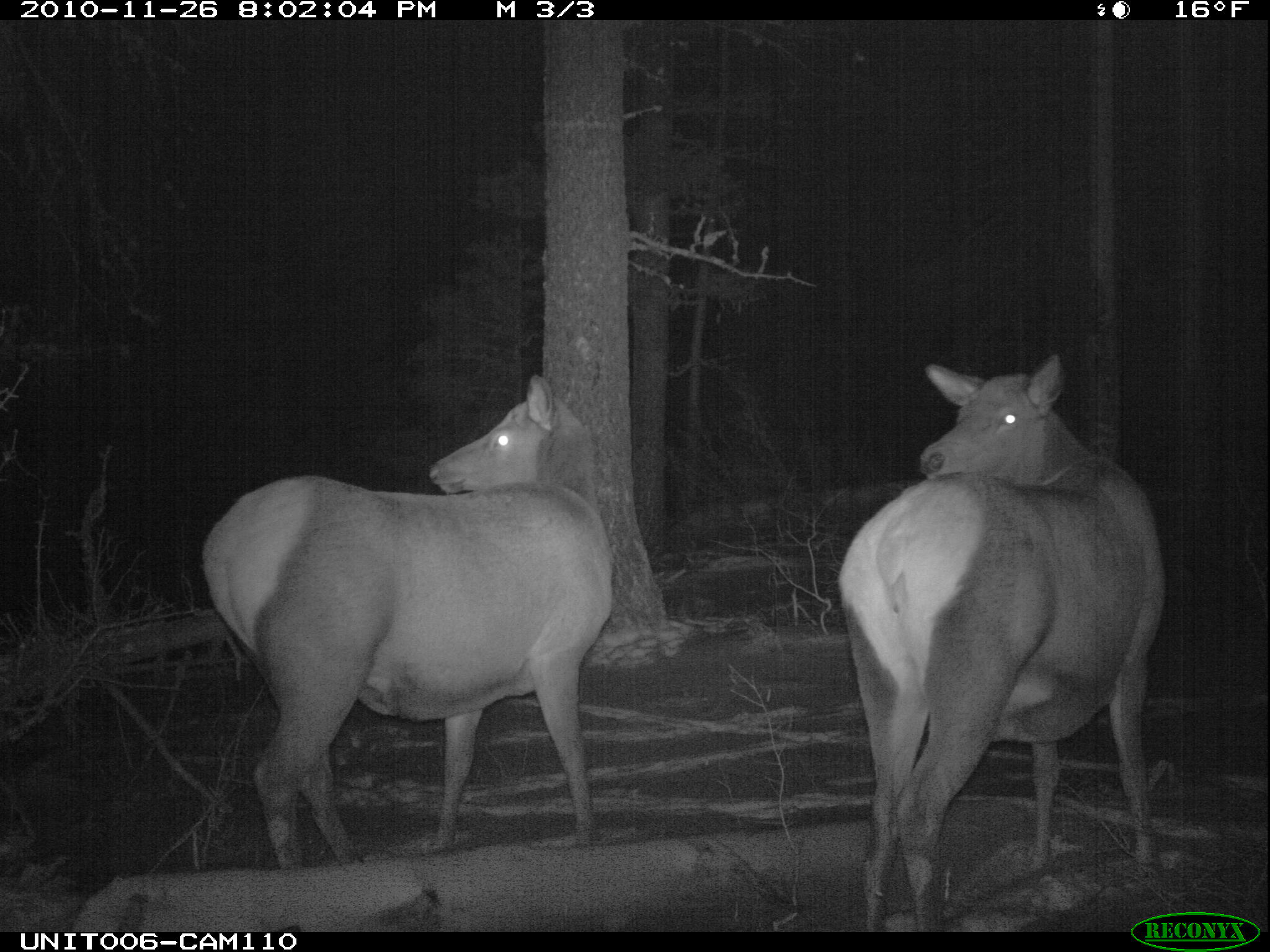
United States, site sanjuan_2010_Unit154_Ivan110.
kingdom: Animalia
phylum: Chordata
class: Mammalia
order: Artiodactyla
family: Cervidae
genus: Cervus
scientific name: Cervus elaphus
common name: red deer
Cervus elaphus (red deer).